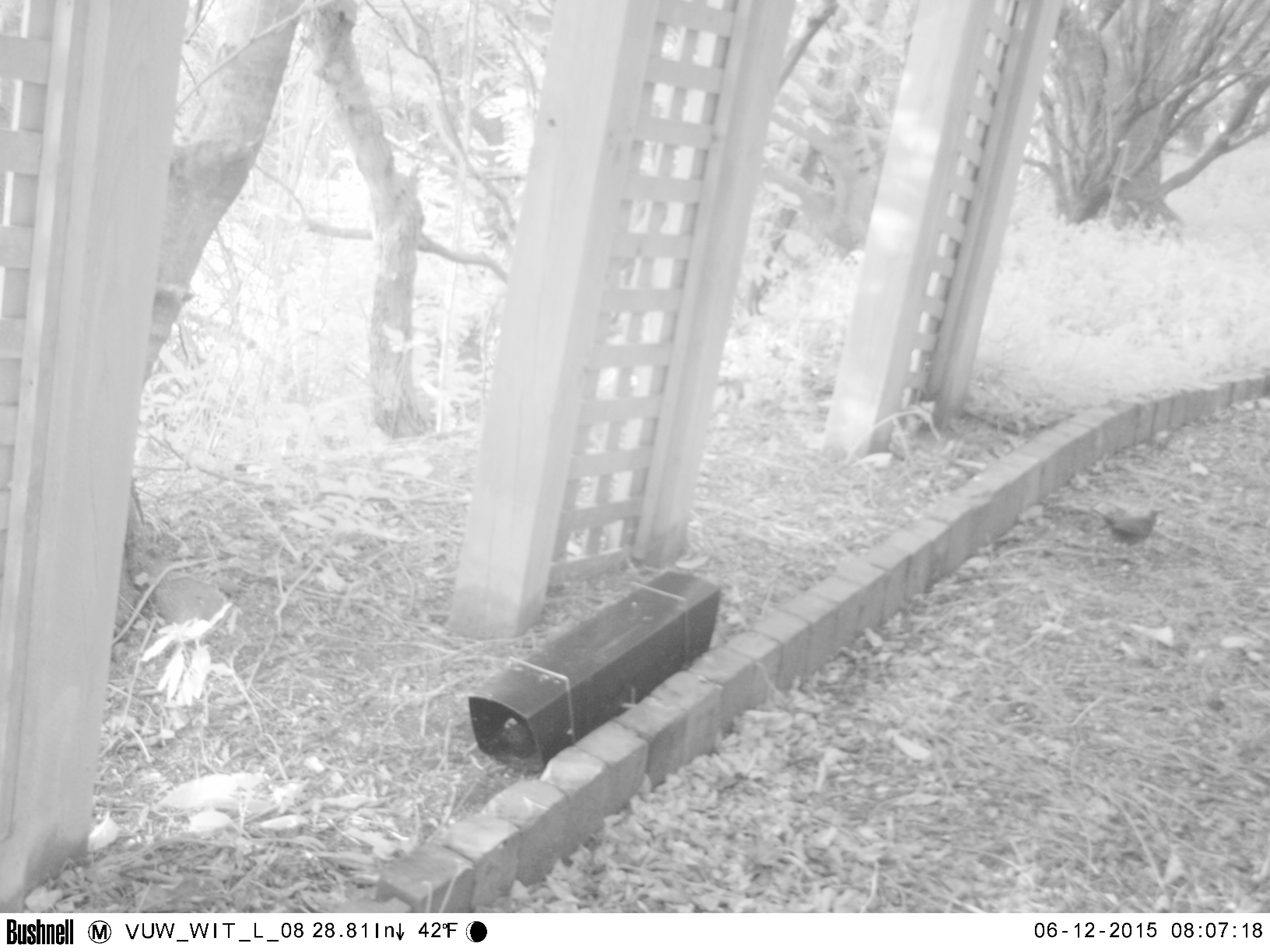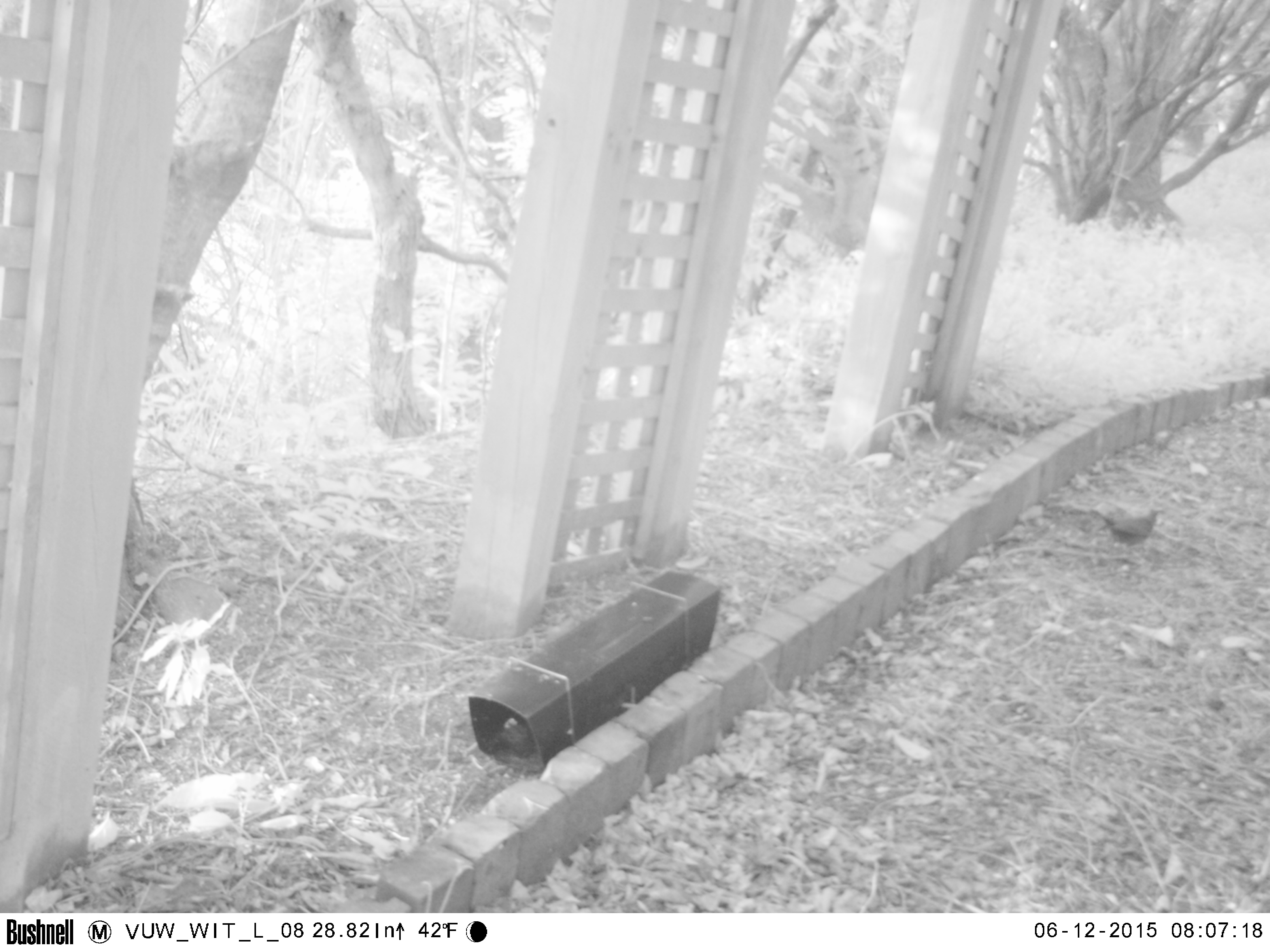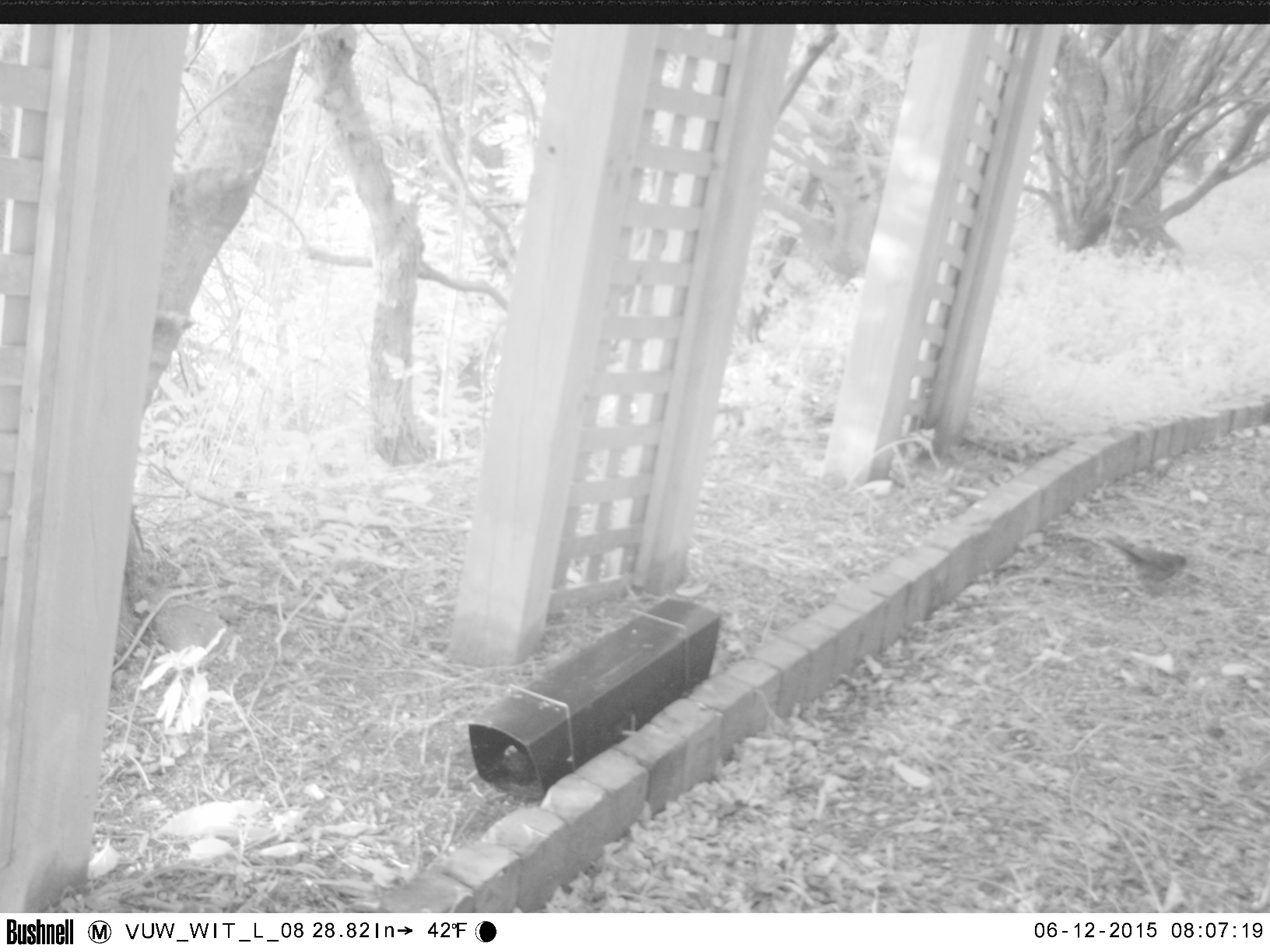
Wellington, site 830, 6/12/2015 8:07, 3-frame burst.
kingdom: Animalia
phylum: Chordata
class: Aves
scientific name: Aves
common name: bird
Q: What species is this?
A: Bird (Aves).